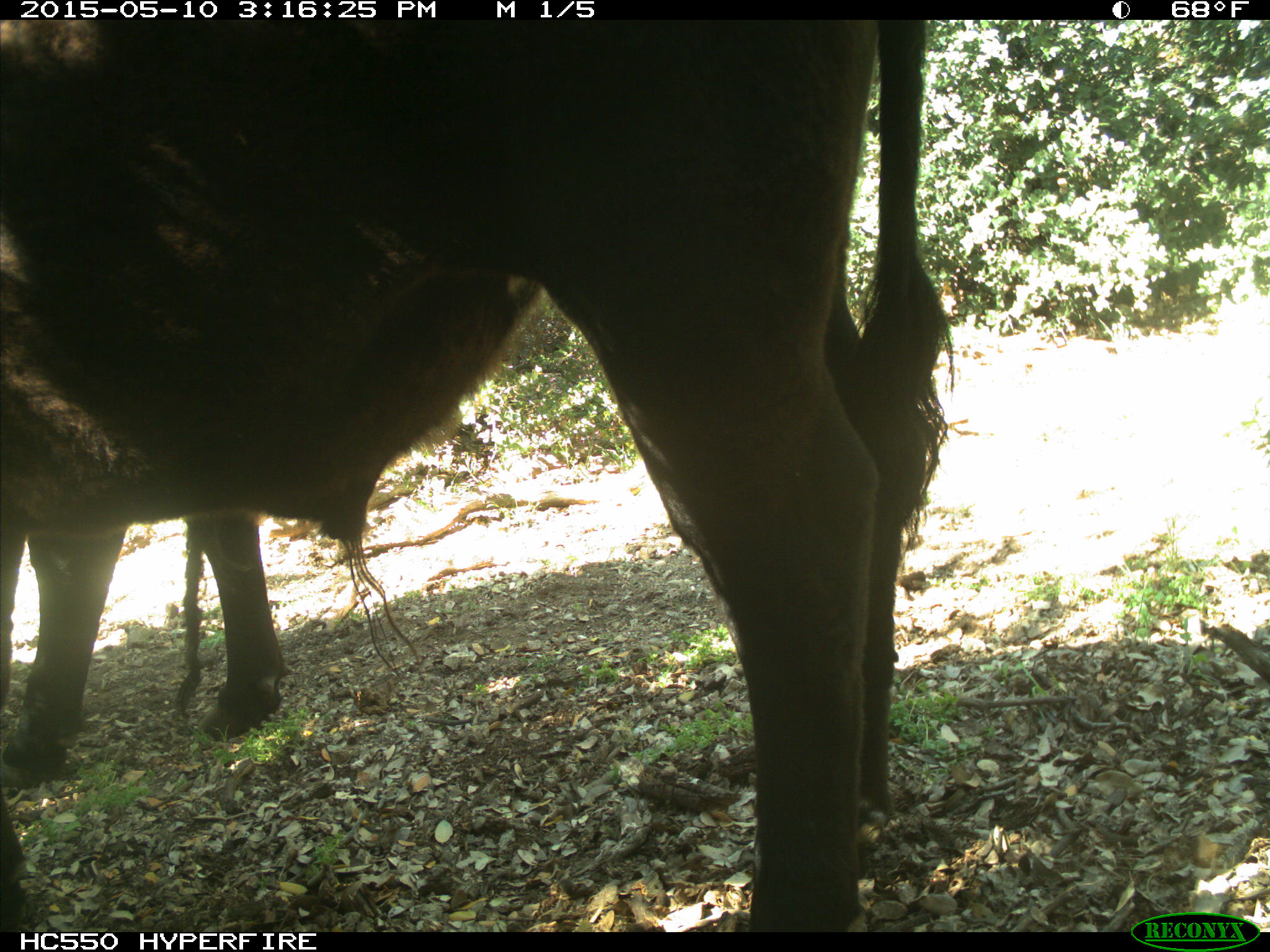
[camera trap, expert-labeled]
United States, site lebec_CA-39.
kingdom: Animalia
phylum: Chordata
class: Mammalia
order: Artiodactyla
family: Bovidae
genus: Bos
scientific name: Bos taurus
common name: domestic cow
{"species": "Bos taurus (domestic cow)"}